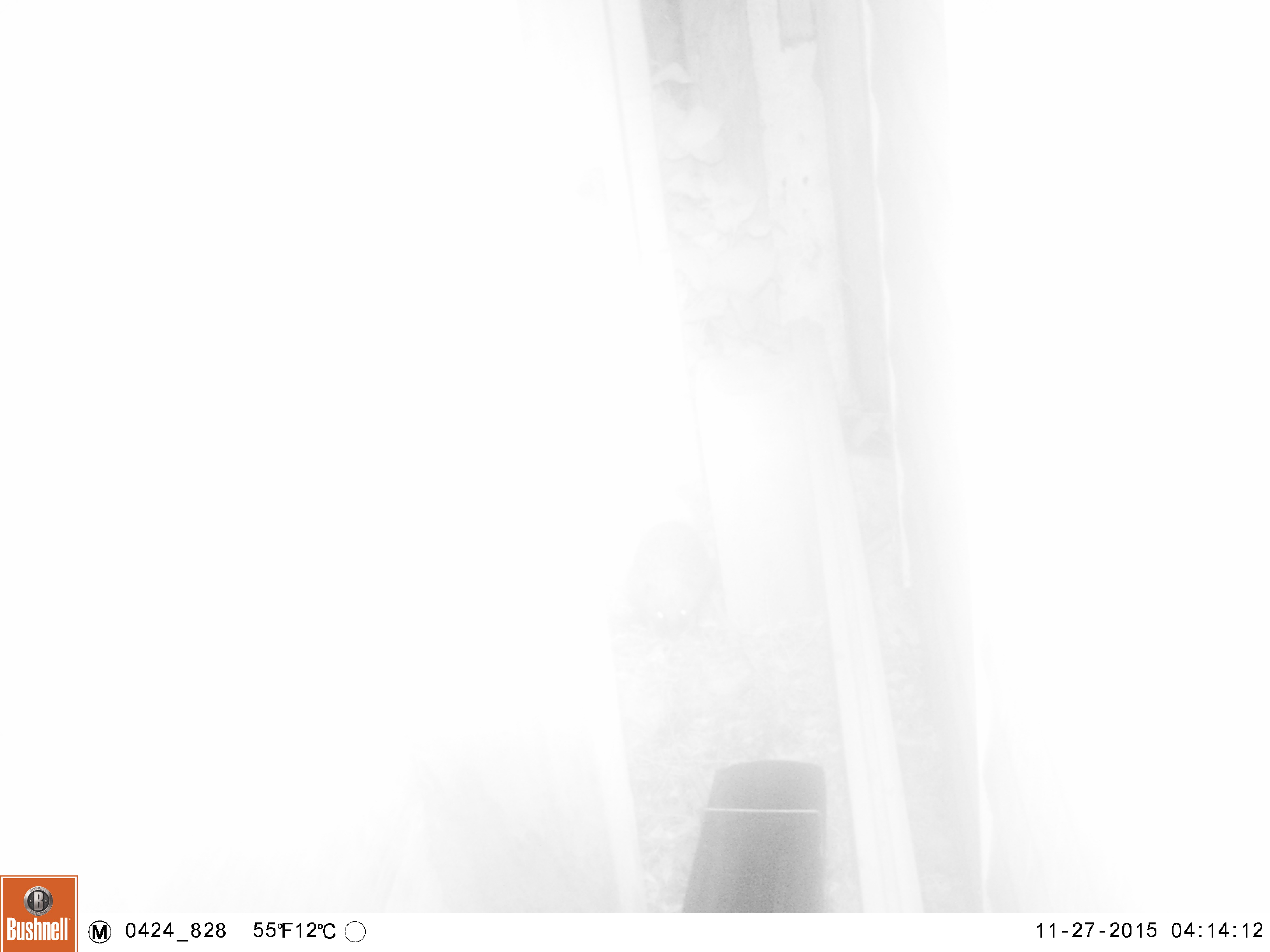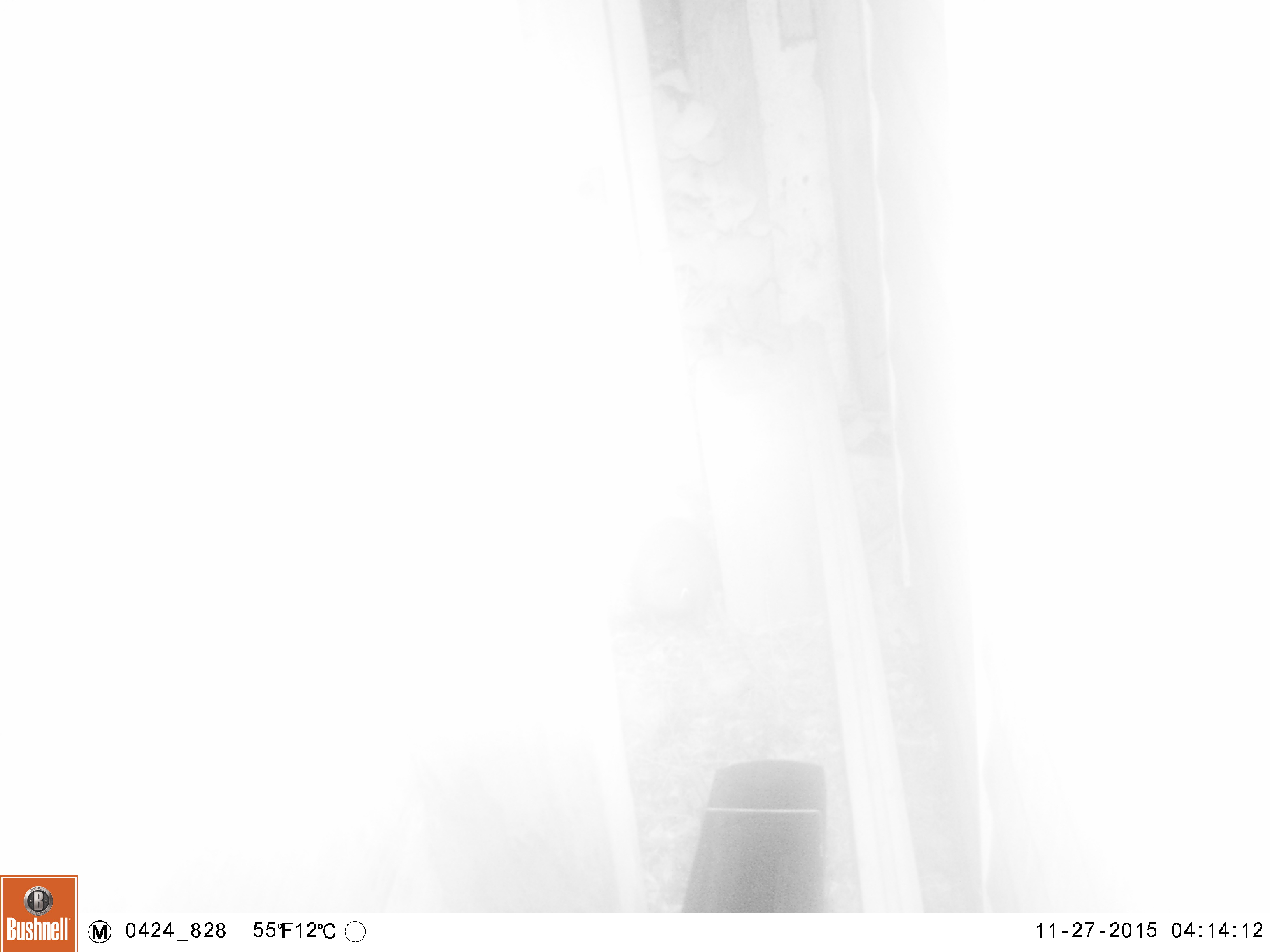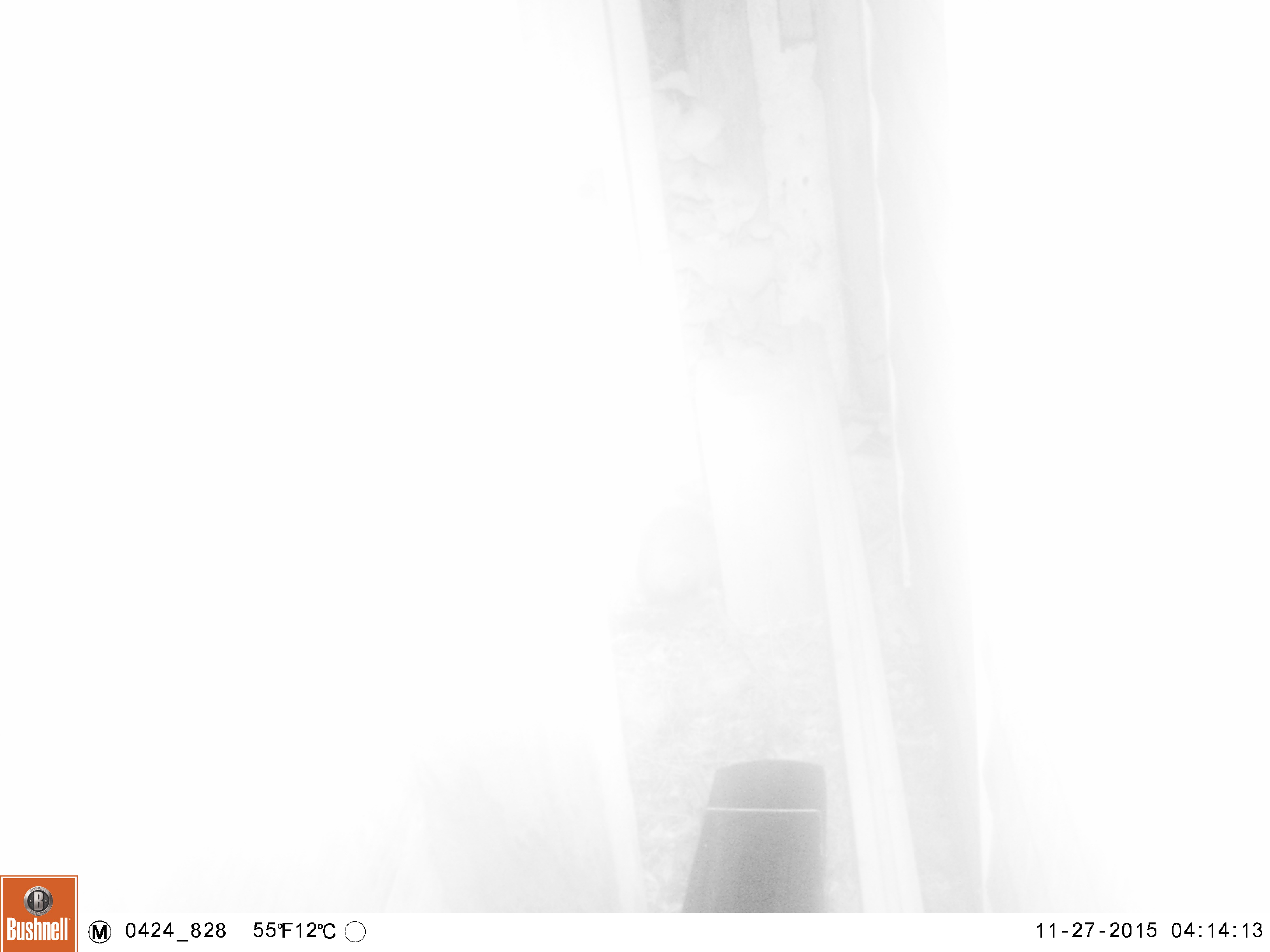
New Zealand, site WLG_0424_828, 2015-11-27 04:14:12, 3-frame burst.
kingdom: Animalia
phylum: Chordata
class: Mammalia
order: Eulipotyphla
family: Erinaceidae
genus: Erinaceus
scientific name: Erinaceus europaeus europaeus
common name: european hedgehog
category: hedgehog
Hedgehog (european hedgehog) (Erinaceus europaeus europaeus).